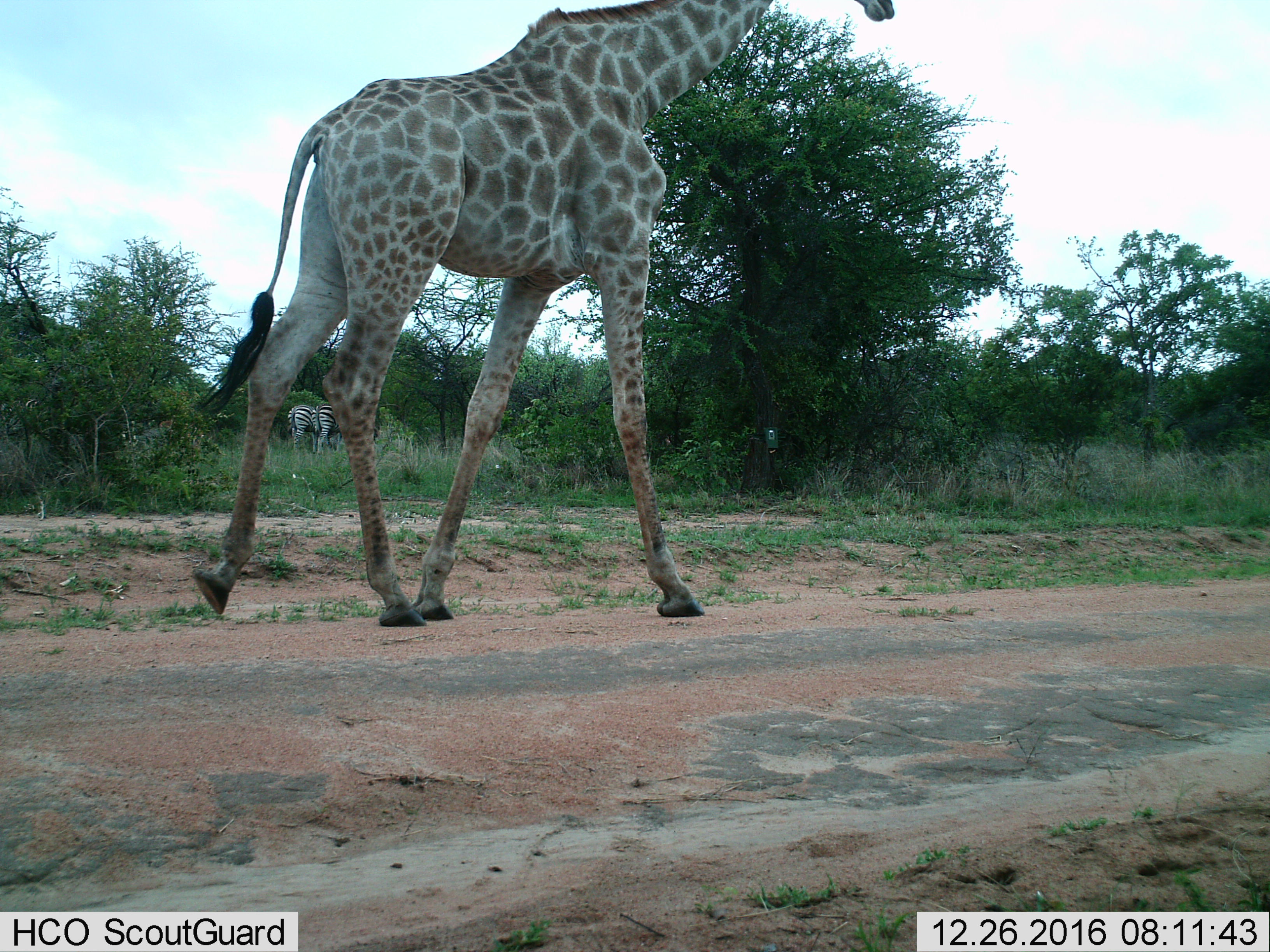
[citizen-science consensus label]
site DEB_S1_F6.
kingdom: Animalia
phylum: Chordata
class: Mammalia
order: Artiodactyla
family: Giraffidae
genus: Giraffa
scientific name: Giraffa camelopardalis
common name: giraffe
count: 1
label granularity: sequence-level